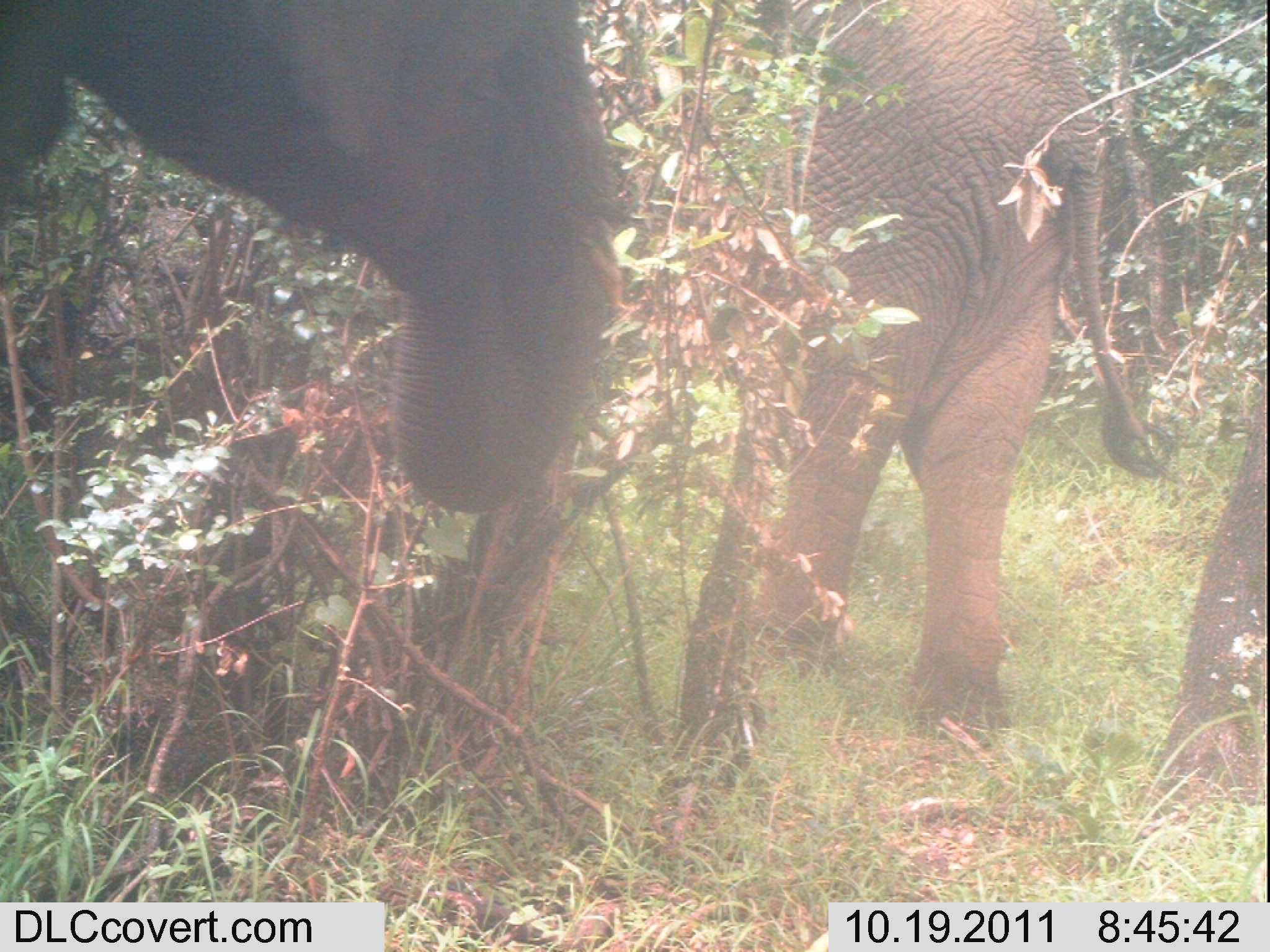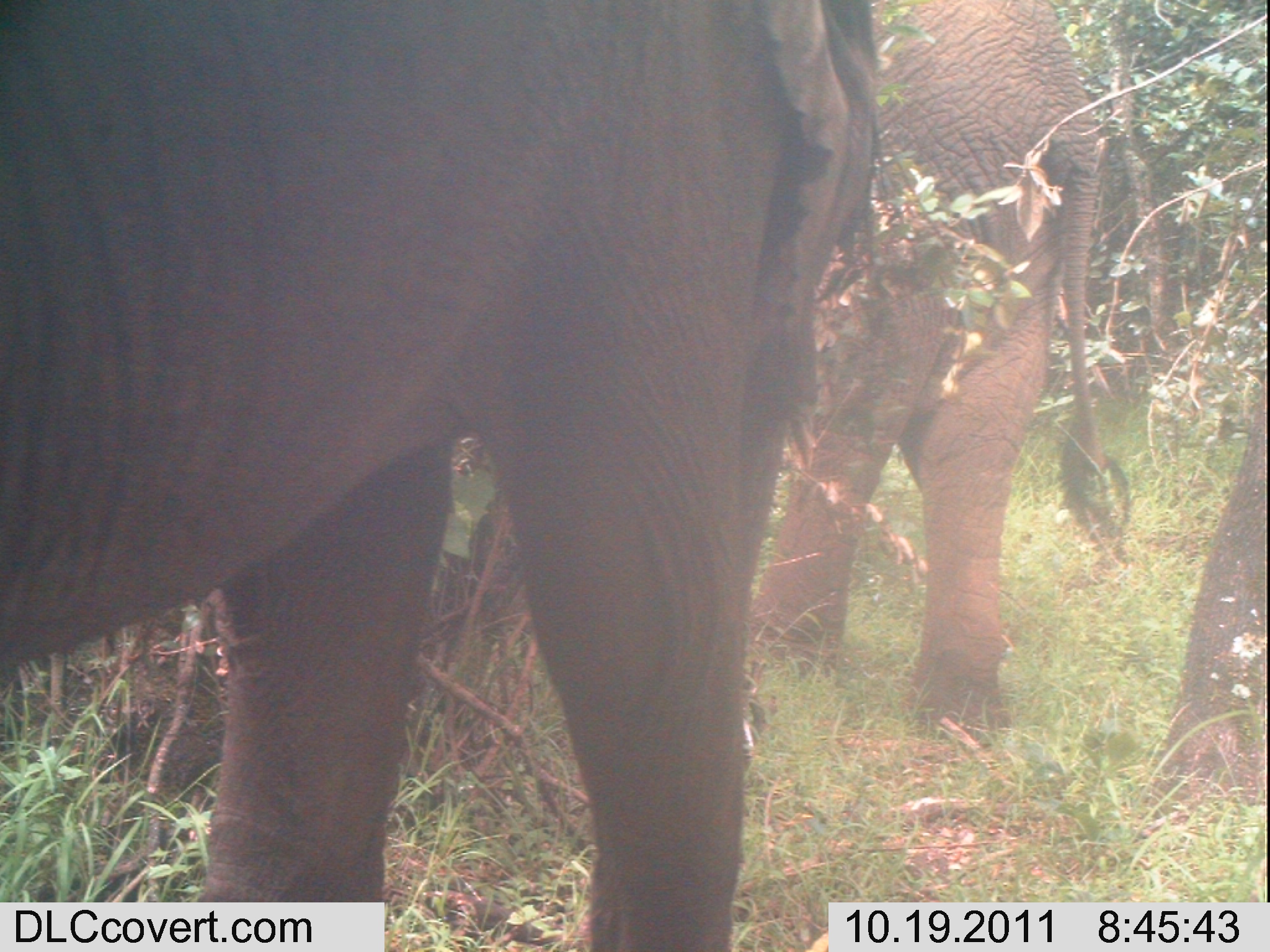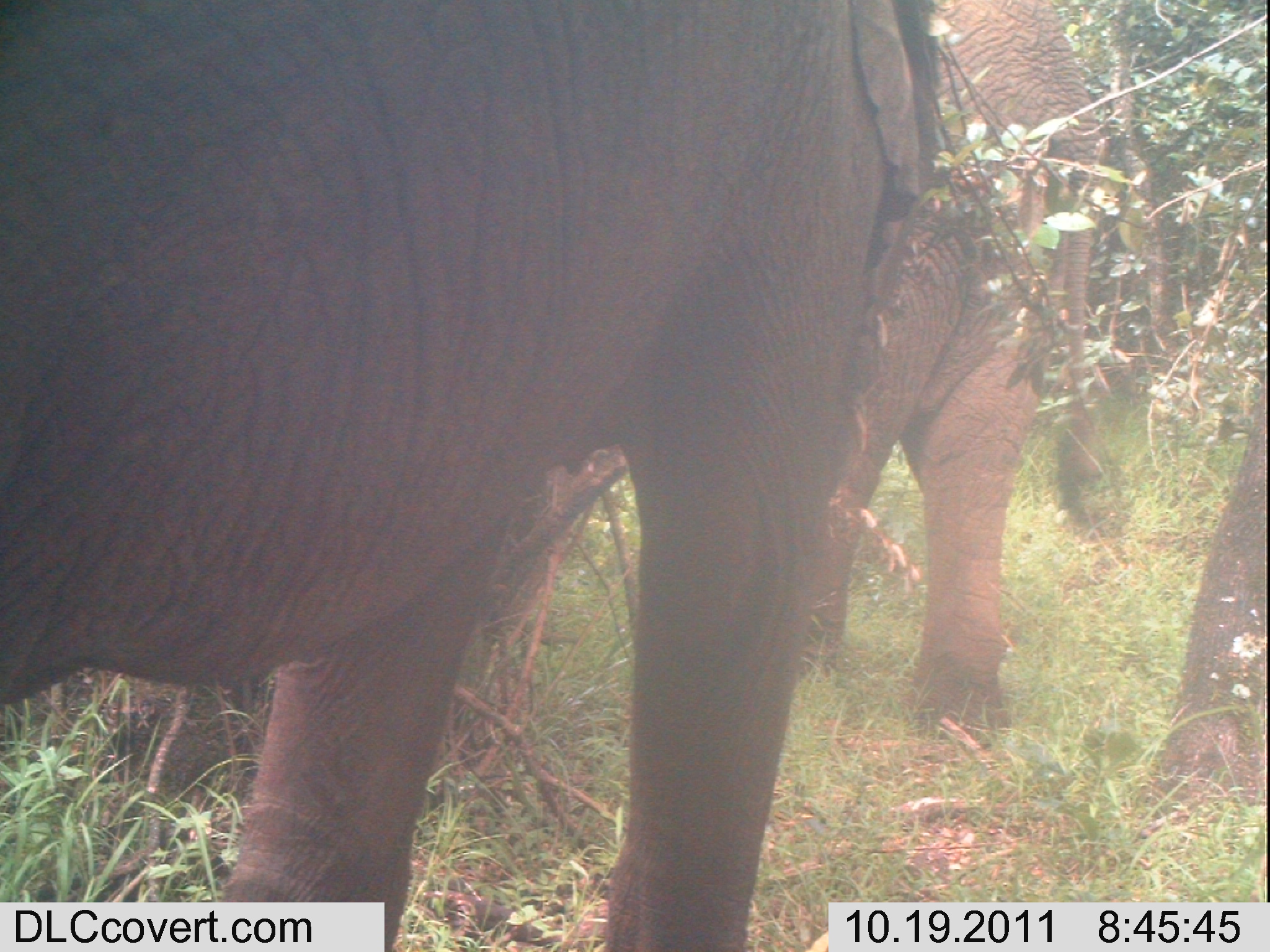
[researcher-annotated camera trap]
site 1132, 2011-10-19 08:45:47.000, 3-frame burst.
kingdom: Animalia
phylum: Chordata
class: Mammalia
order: Proboscidea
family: Elephantidae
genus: Loxodonta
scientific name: Loxodonta africana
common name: african bush elephant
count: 2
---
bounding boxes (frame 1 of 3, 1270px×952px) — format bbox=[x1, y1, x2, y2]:
loxodonta africana: bbox=[1, 0, 631, 513]; bbox=[742, 0, 1176, 740]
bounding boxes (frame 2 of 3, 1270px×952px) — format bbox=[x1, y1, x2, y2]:
loxodonta africana: bbox=[0, 0, 881, 950]; bbox=[747, 0, 1131, 746]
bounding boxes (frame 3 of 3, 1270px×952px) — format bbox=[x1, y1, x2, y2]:
loxodonta africana: bbox=[0, 0, 943, 952]; bbox=[800, 0, 1128, 749]